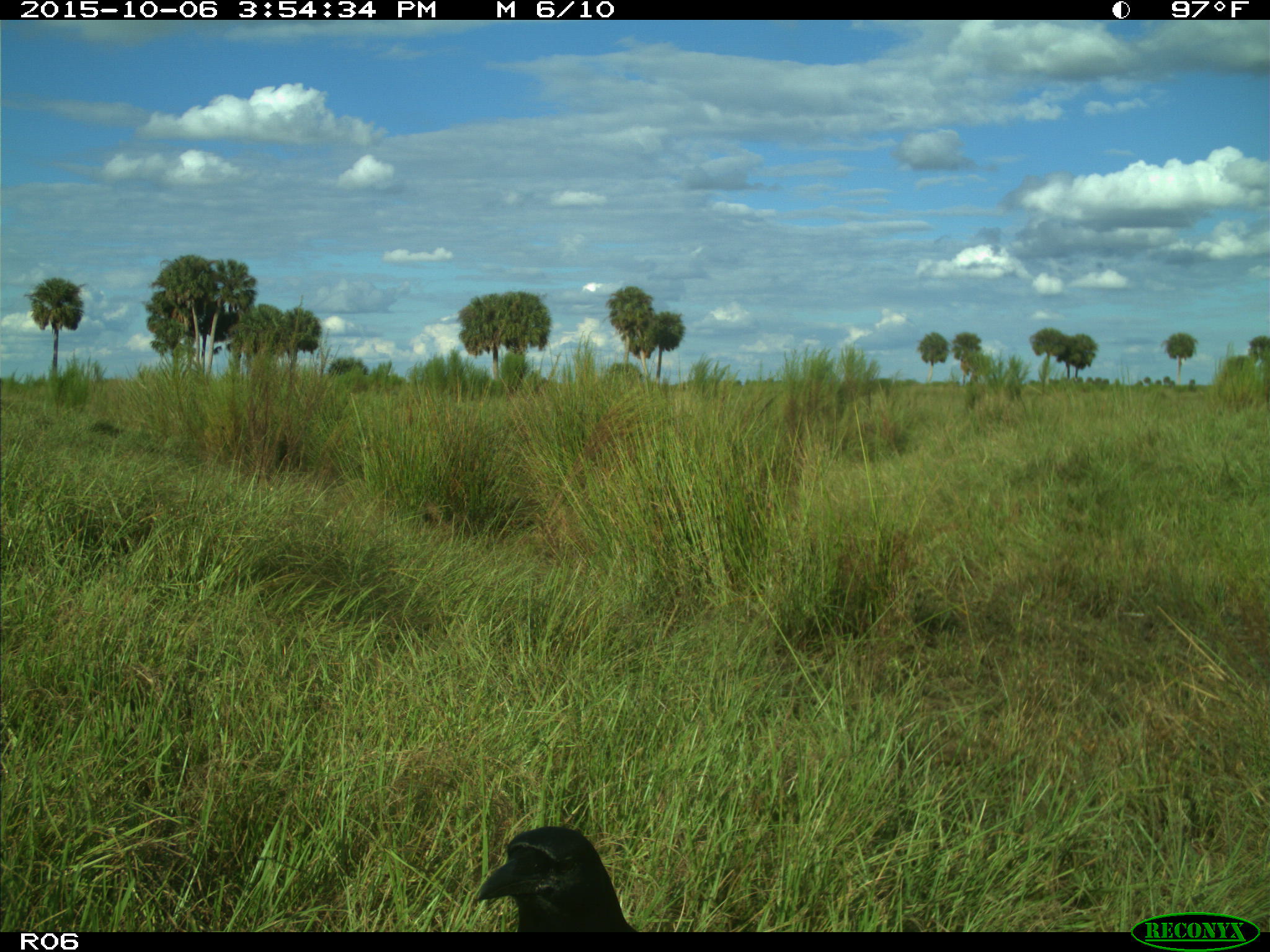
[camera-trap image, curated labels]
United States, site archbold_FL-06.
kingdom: Animalia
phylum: Chordata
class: Aves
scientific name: Aves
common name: birds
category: unidentified bird